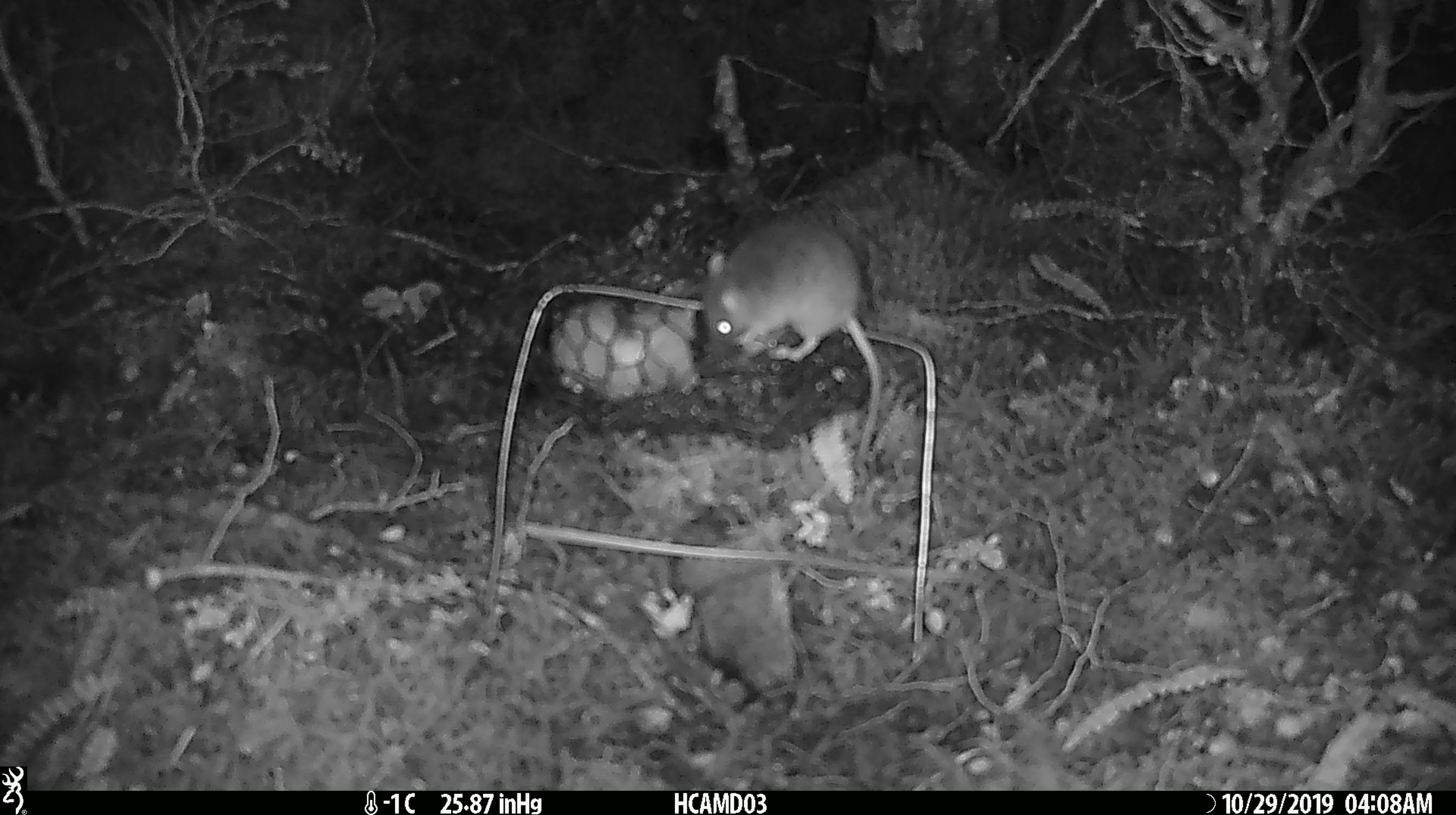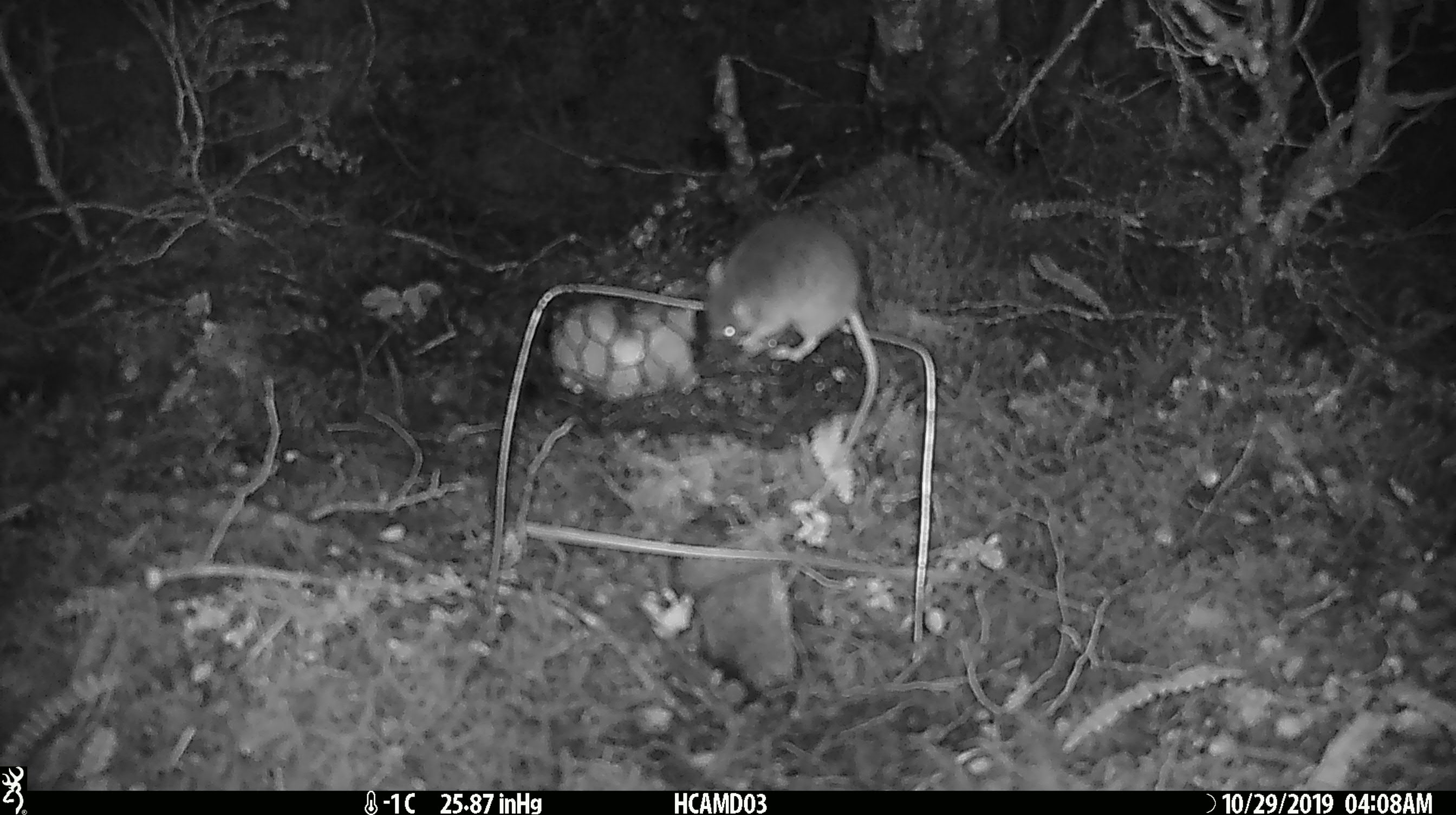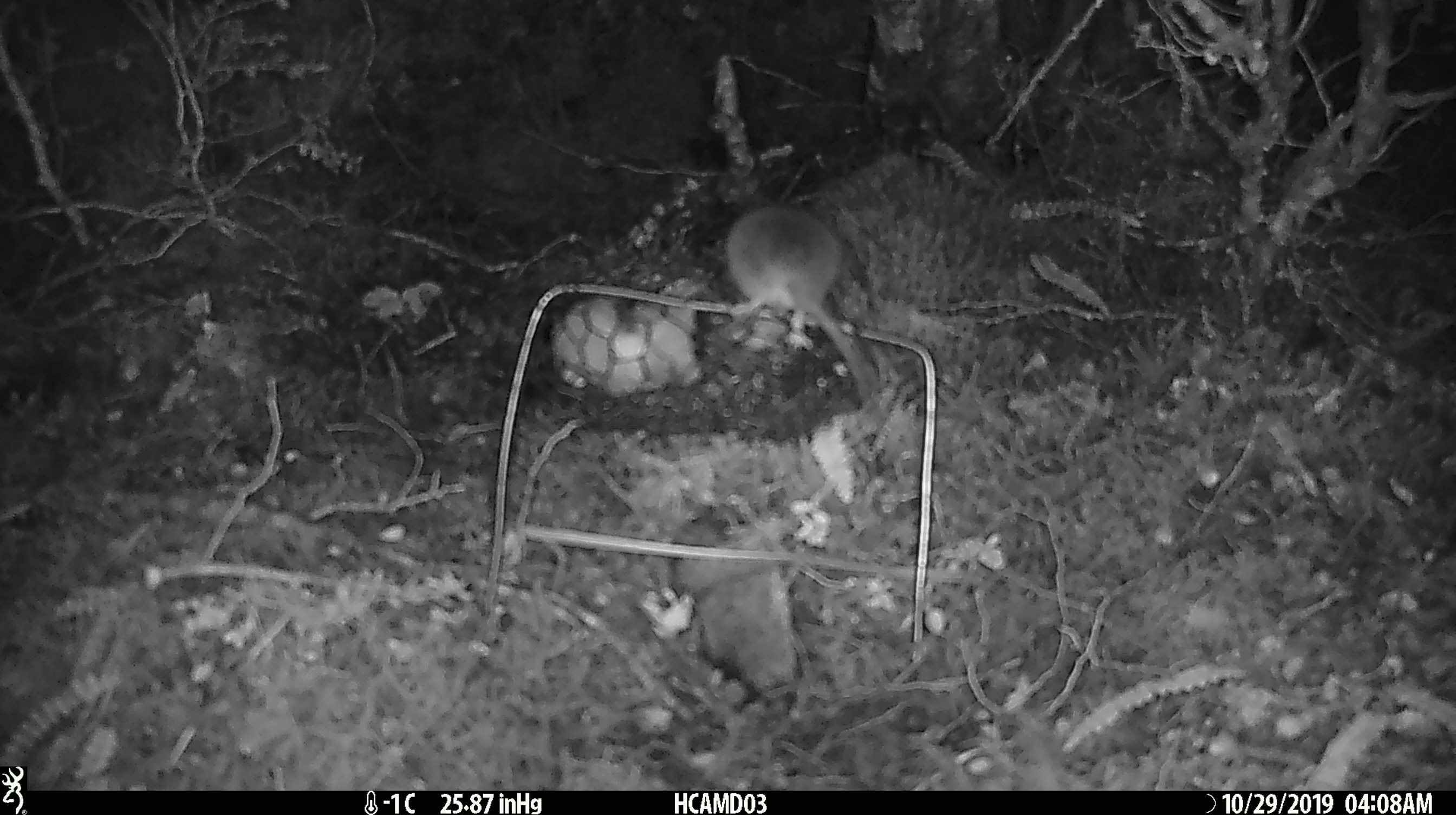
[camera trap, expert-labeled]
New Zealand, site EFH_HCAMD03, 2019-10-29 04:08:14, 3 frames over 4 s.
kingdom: Animalia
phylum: Chordata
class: Mammalia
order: Rodentia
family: Muridae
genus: Mus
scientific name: Mus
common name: mouse